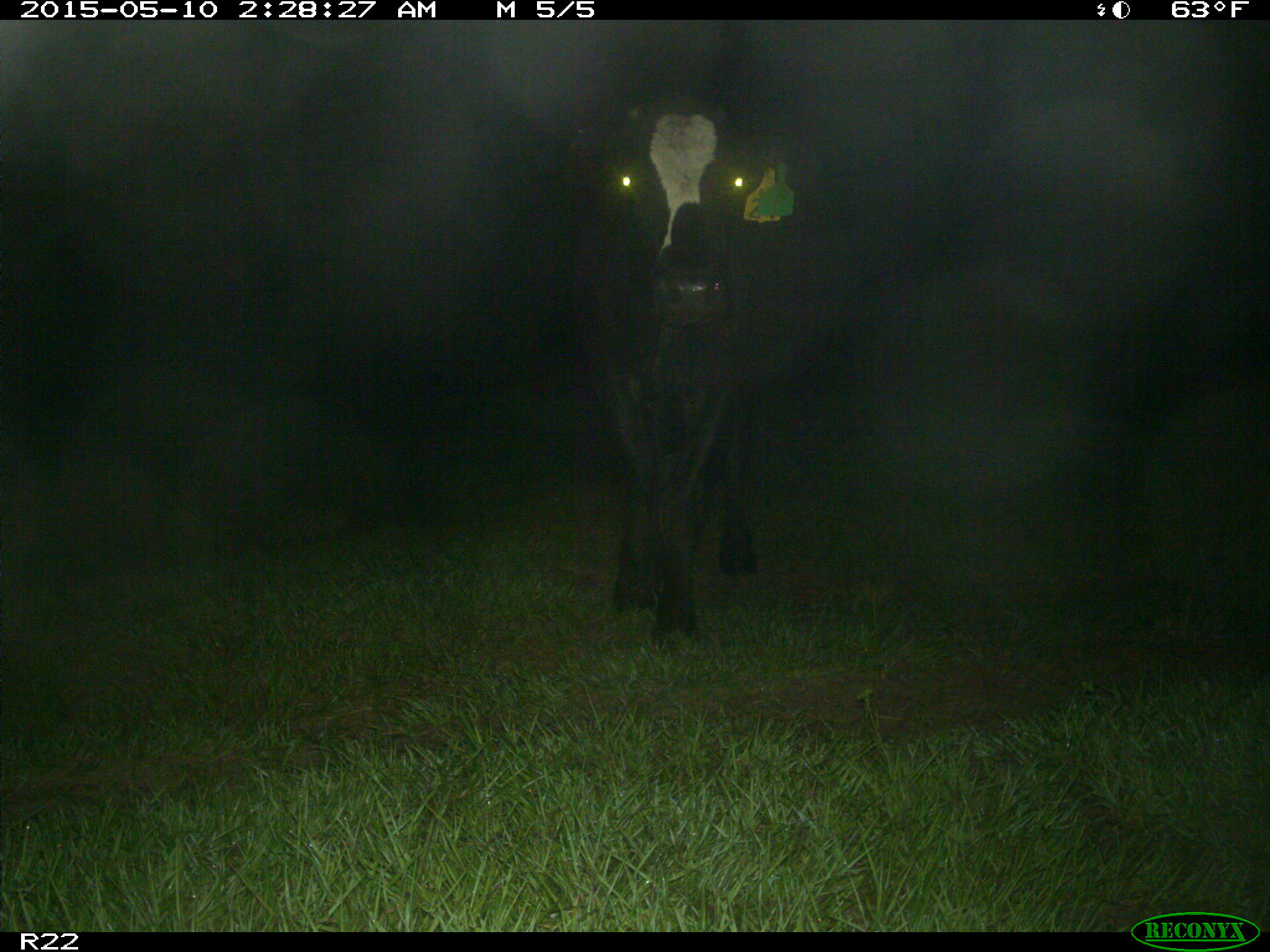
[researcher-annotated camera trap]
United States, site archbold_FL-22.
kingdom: Animalia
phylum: Chordata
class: Mammalia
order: Artiodactyla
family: Bovidae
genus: Bos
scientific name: Bos taurus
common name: domestic cow